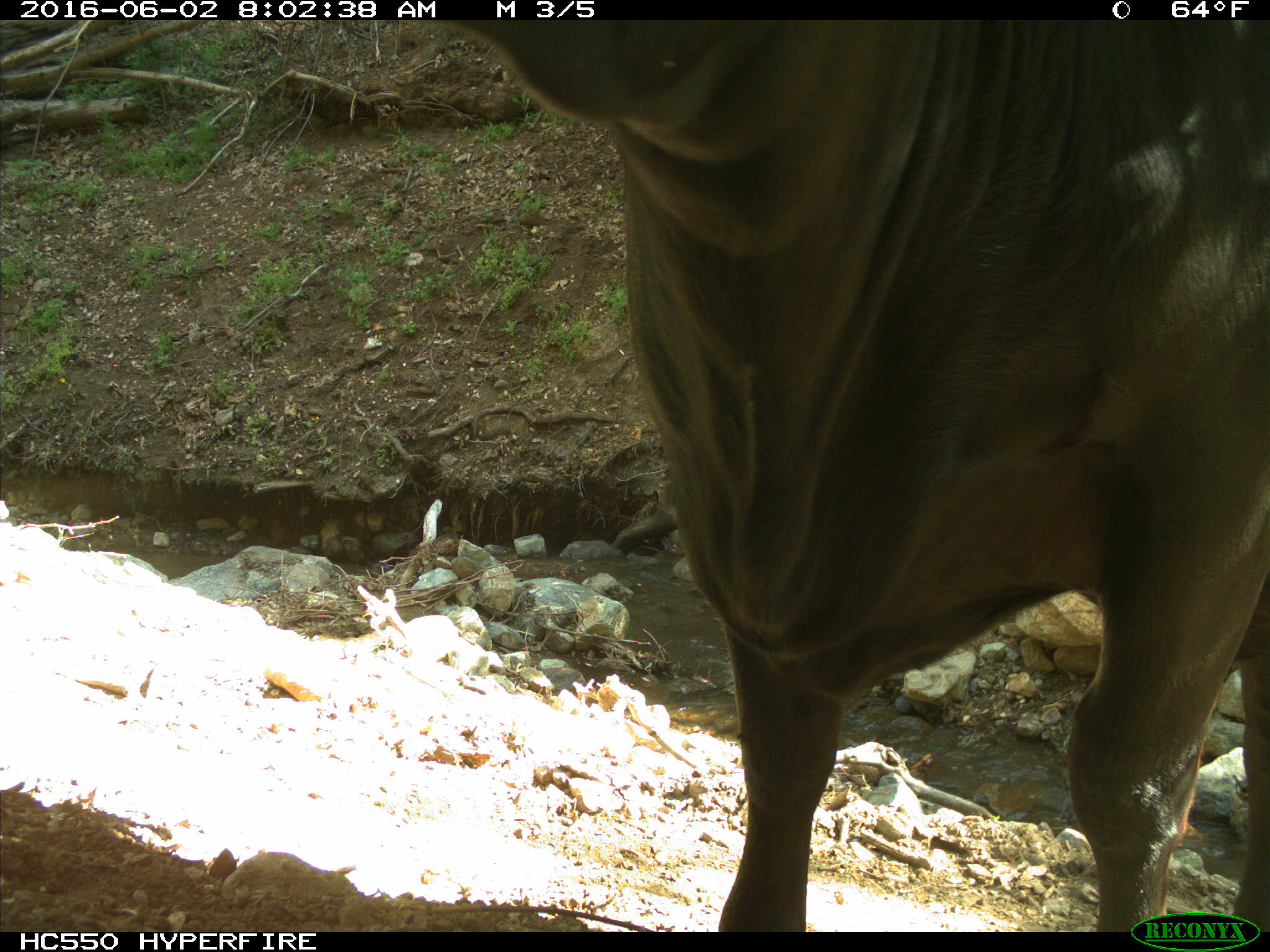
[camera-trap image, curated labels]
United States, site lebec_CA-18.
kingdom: Animalia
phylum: Chordata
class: Mammalia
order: Artiodactyla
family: Bovidae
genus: Bos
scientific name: Bos taurus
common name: domestic cow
Bos taurus (domestic cow).